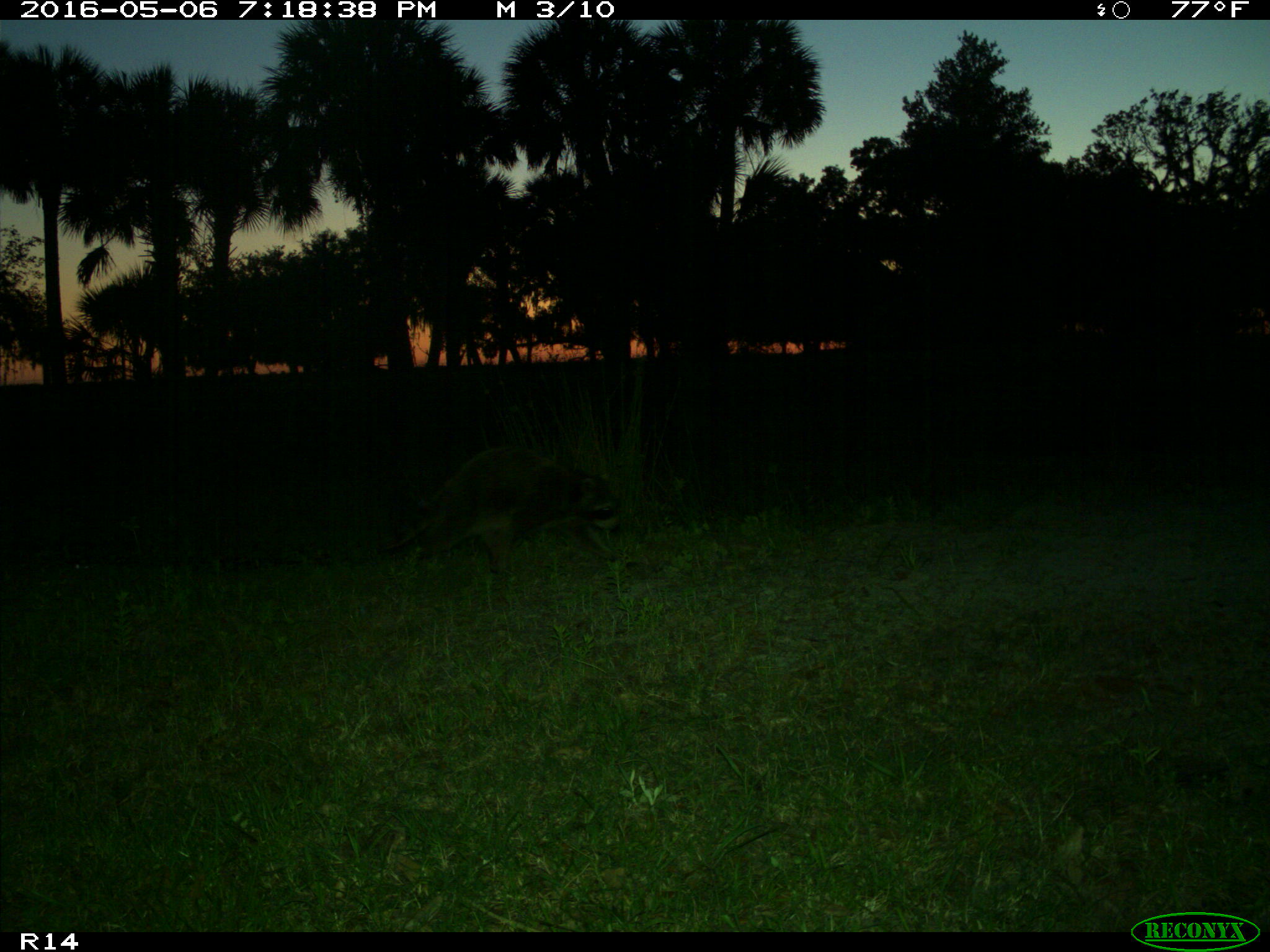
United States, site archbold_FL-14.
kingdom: Animalia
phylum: Chordata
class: Mammalia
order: Carnivora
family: Procyonidae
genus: Procyon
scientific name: Procyon lotor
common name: common raccoon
Procyon lotor (common raccoon).